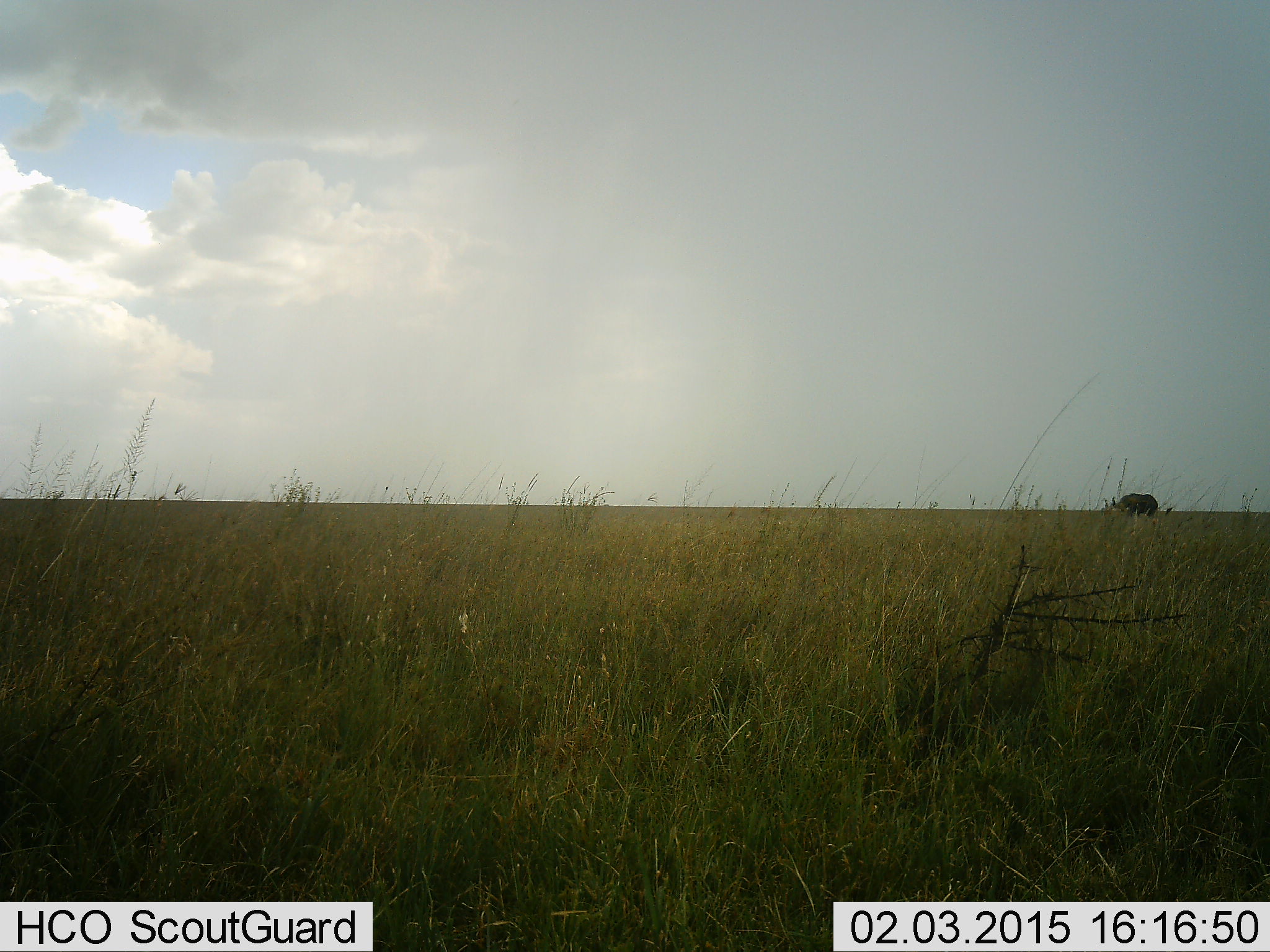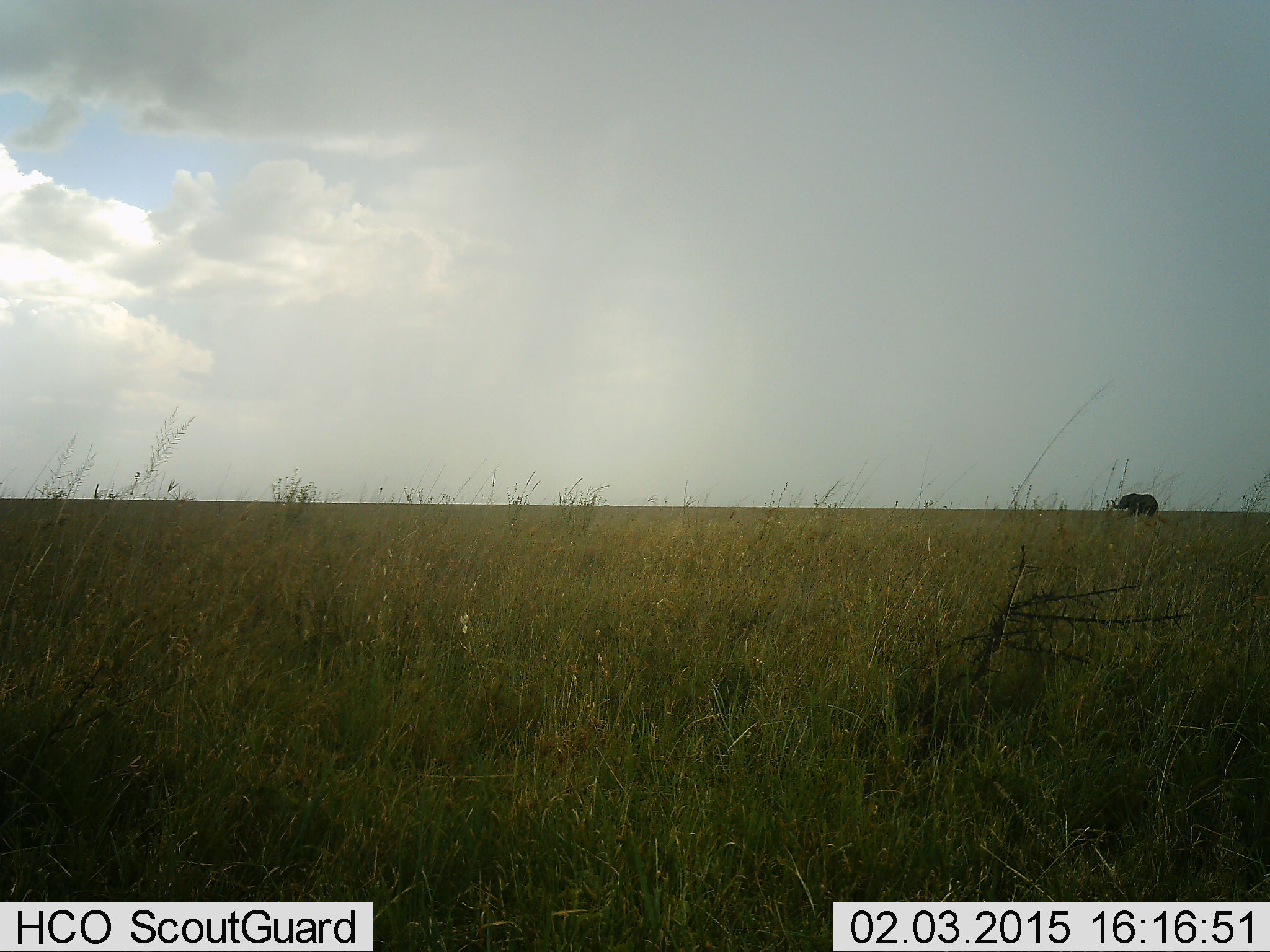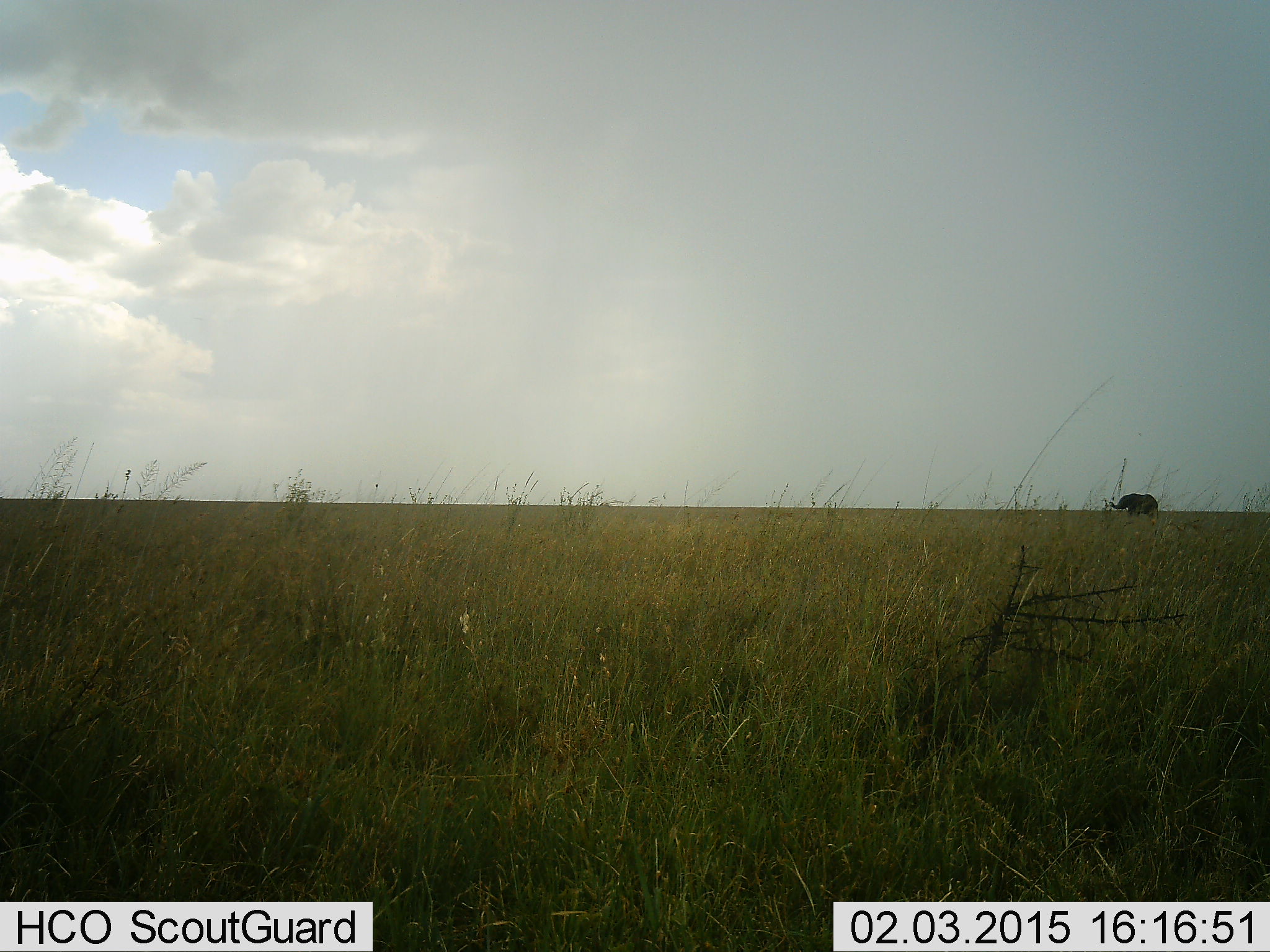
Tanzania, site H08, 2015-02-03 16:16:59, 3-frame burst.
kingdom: Animalia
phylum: Chordata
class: Mammalia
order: Proboscidea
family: Elephantidae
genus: Loxodonta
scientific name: Loxodonta africana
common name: african bush elephant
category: elephant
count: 1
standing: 80%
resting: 0%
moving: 20%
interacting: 0%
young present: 10%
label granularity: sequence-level